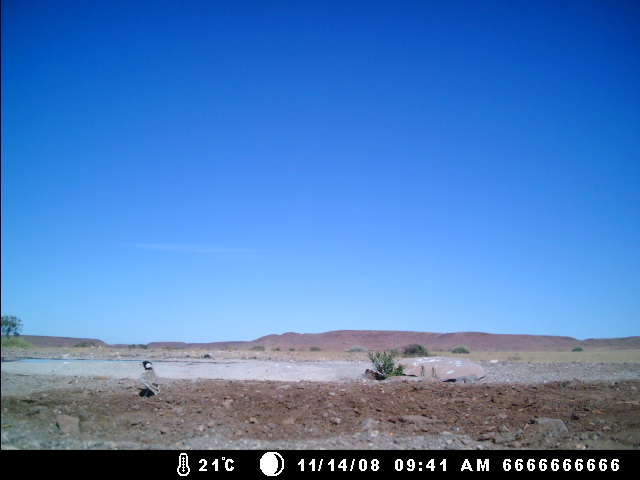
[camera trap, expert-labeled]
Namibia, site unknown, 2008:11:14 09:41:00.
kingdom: Animalia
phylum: Chordata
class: Aves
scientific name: Aves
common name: birds